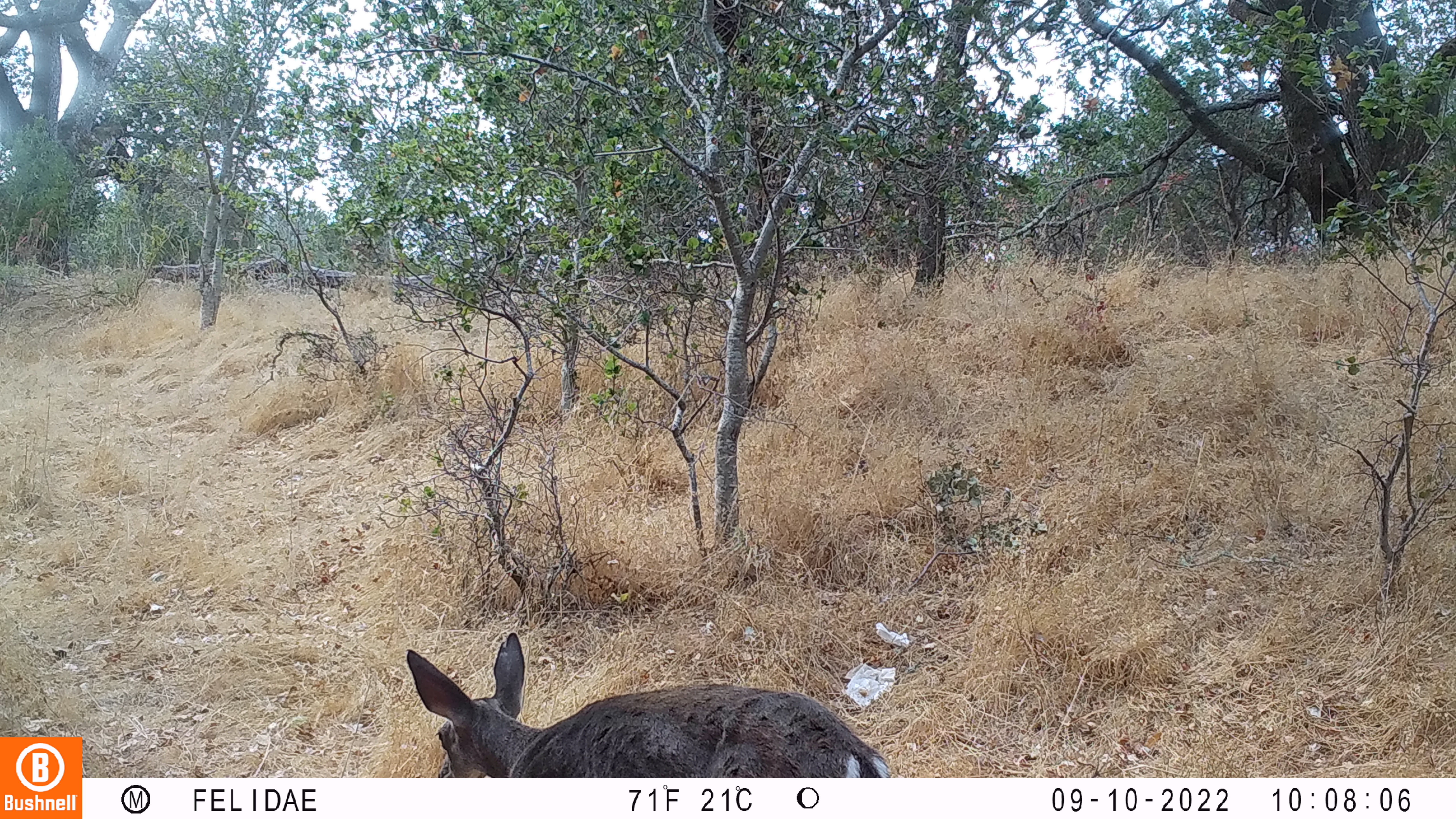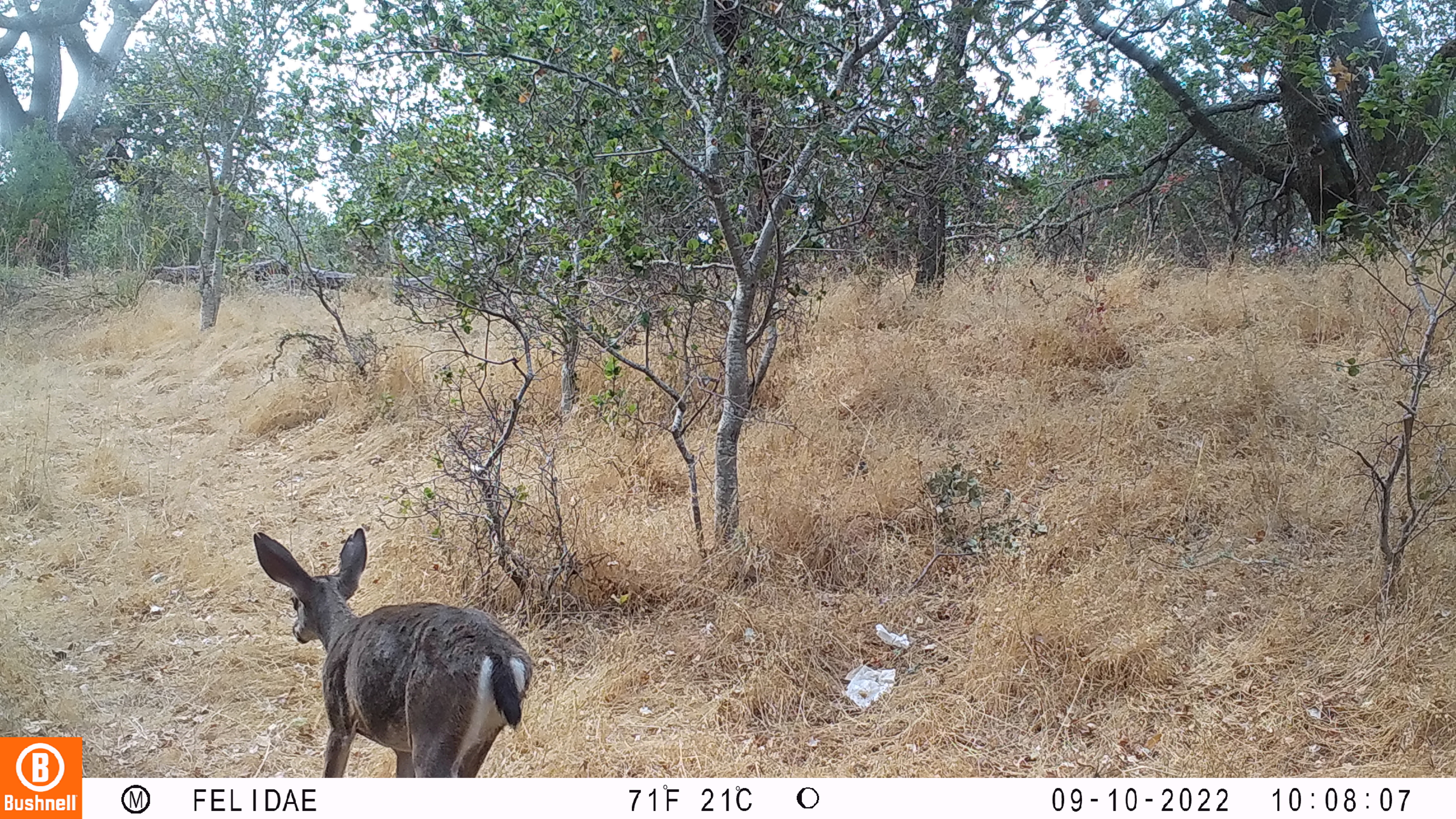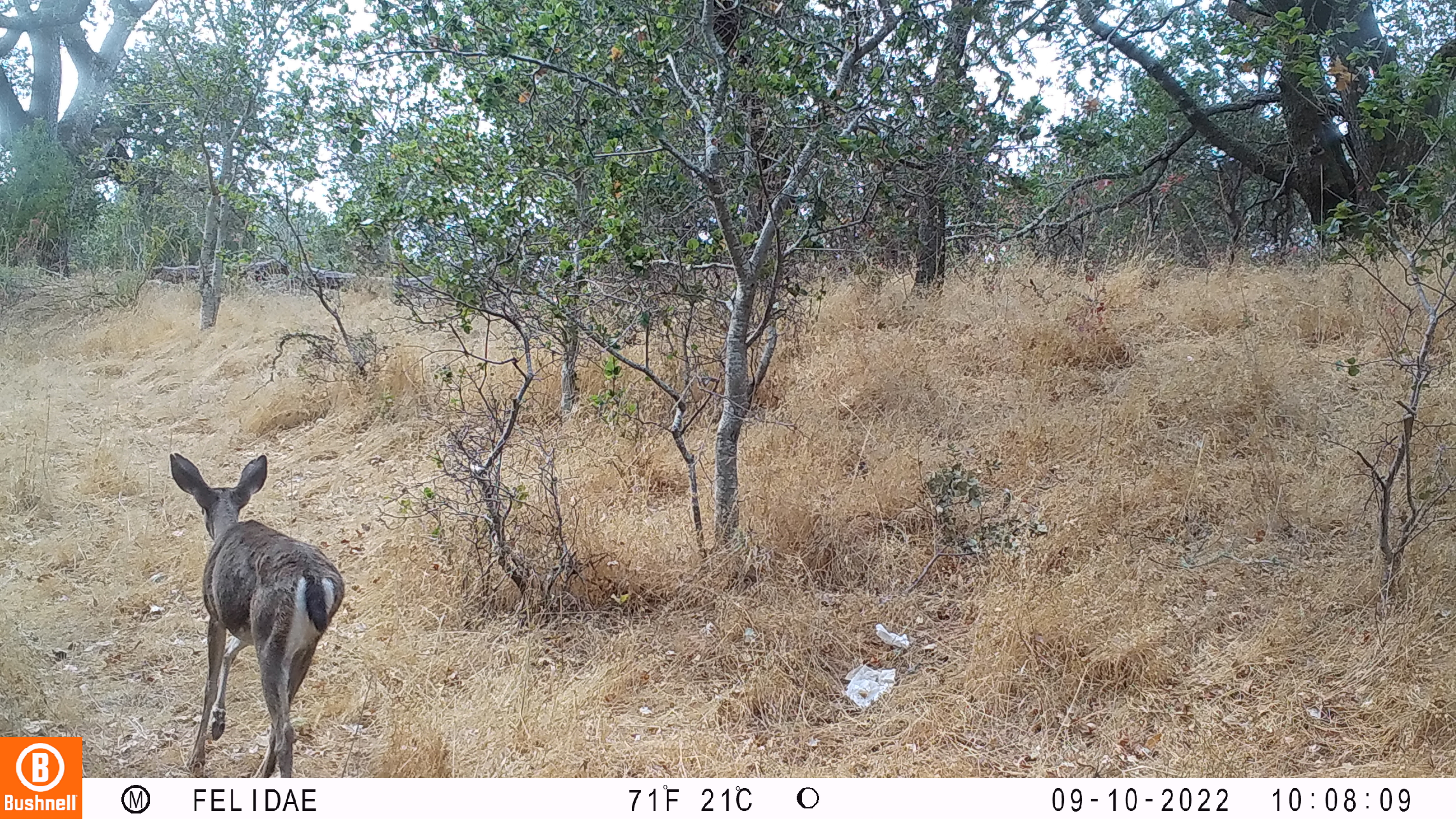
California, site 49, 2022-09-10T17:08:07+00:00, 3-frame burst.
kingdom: Animalia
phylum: Chordata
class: Mammalia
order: Artiodactyla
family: Cervidae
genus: Odocoileus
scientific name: Odocoileus hemionus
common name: mule deer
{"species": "mule deer (Odocoileus hemionus)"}